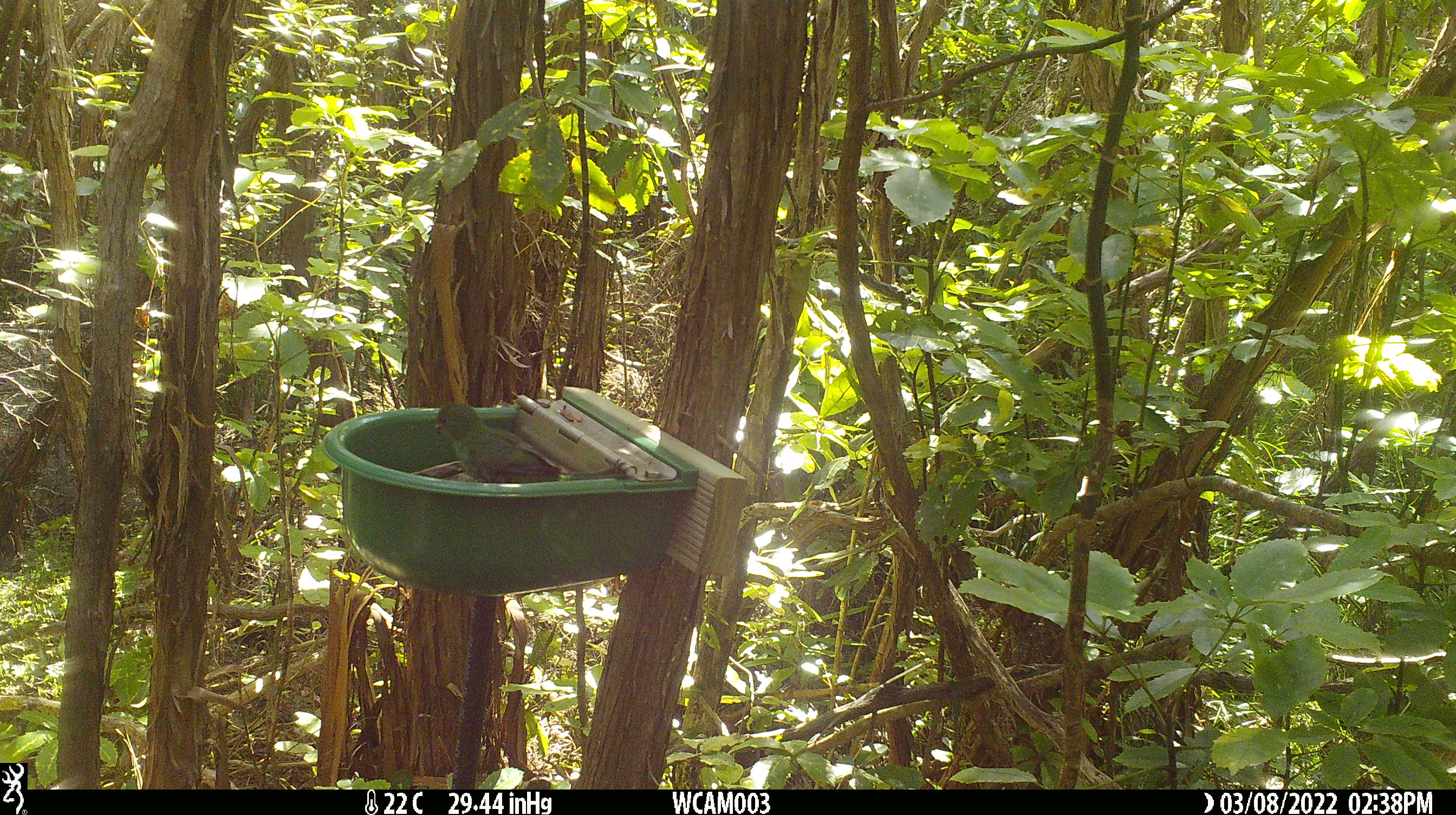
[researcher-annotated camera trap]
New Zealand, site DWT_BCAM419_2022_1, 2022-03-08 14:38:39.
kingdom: Animalia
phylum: Chordata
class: Aves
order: Psittaciformes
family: Psittaculidae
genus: Cyanoramphus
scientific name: Cyanoramphus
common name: parakeet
Parakeet (Cyanoramphus).